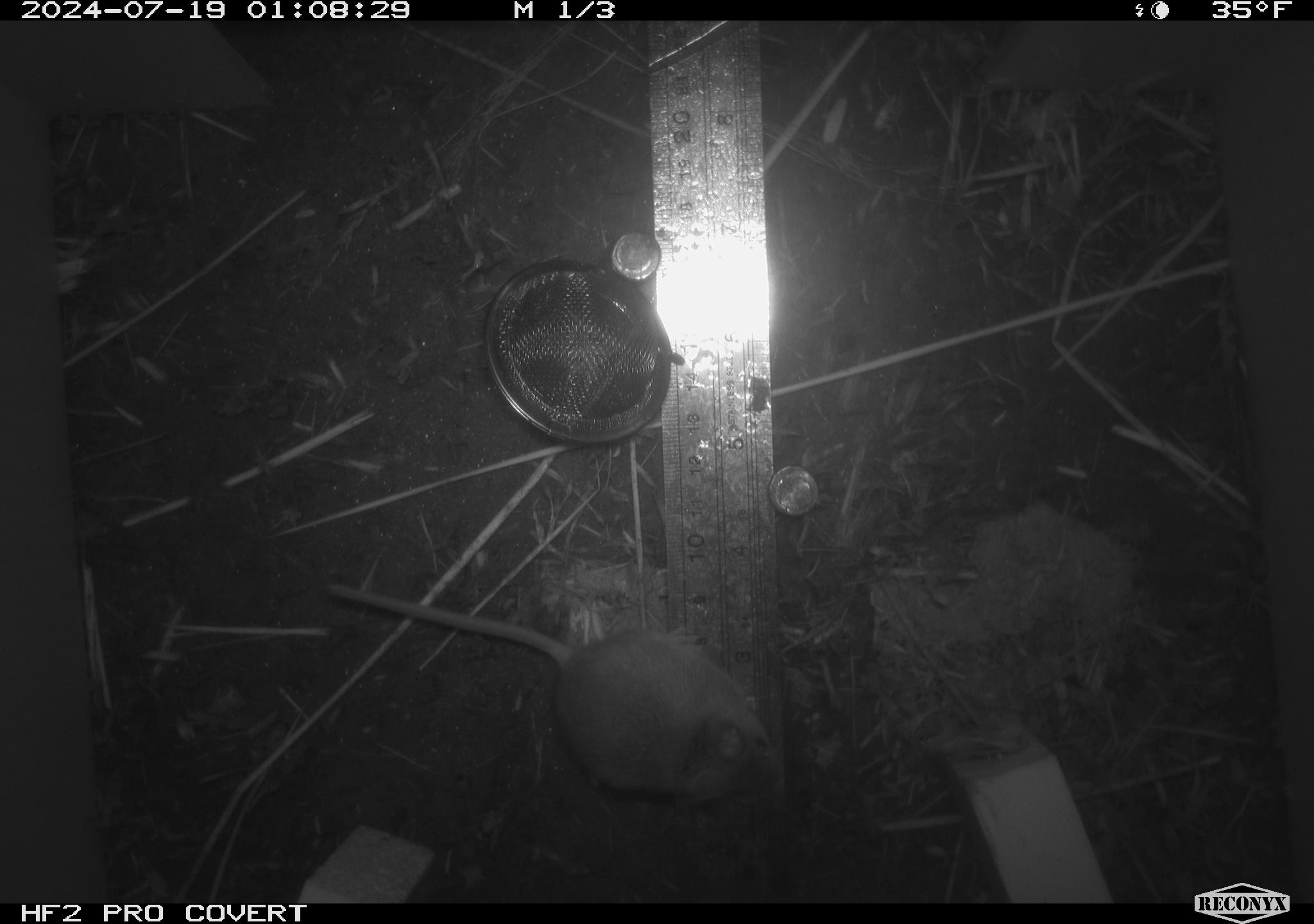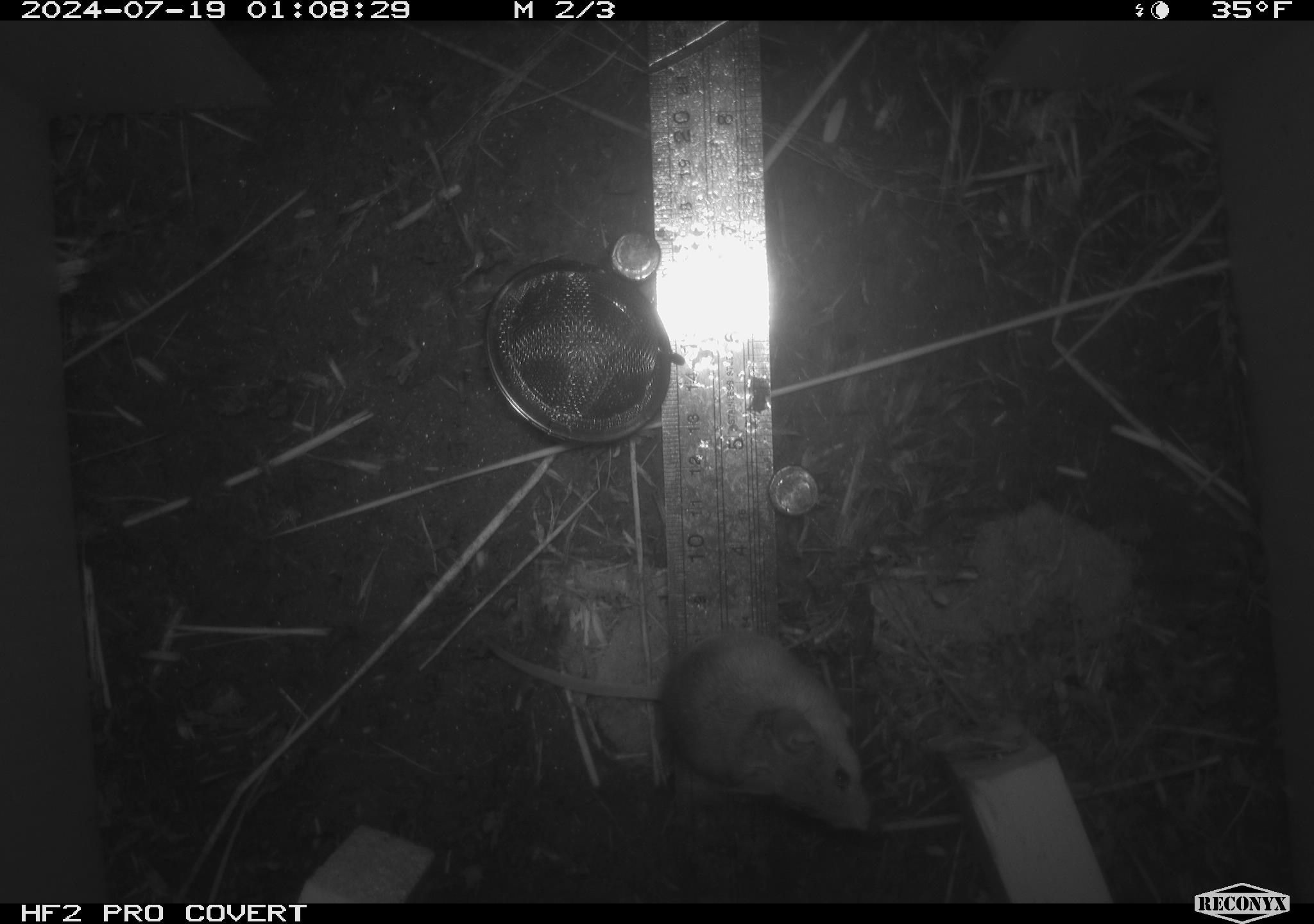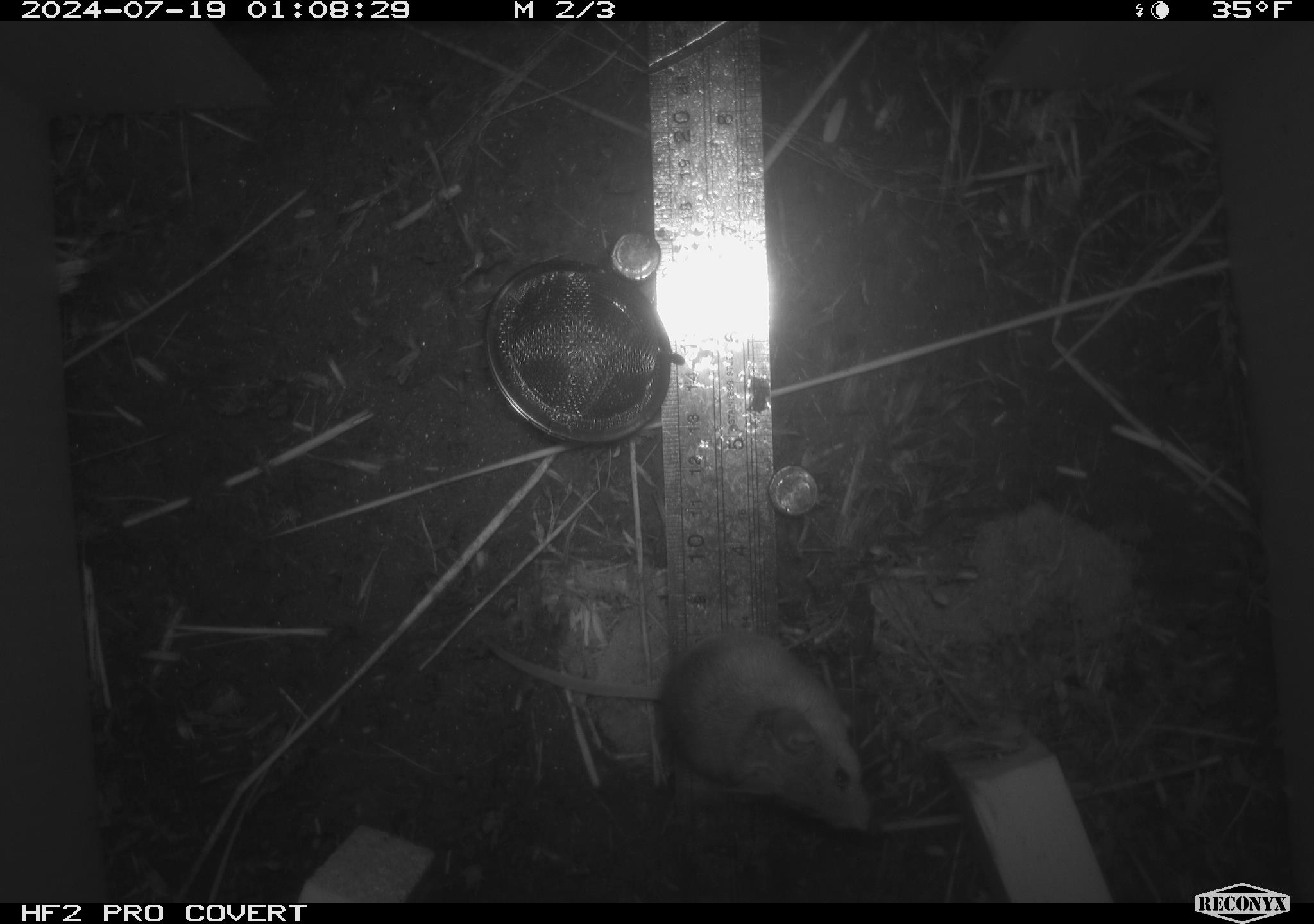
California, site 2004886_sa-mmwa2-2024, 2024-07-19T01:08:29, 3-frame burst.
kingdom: Animalia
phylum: Chordata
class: Mammalia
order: Rodentia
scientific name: Rodentia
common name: mouse species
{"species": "mouse species (Rodentia)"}